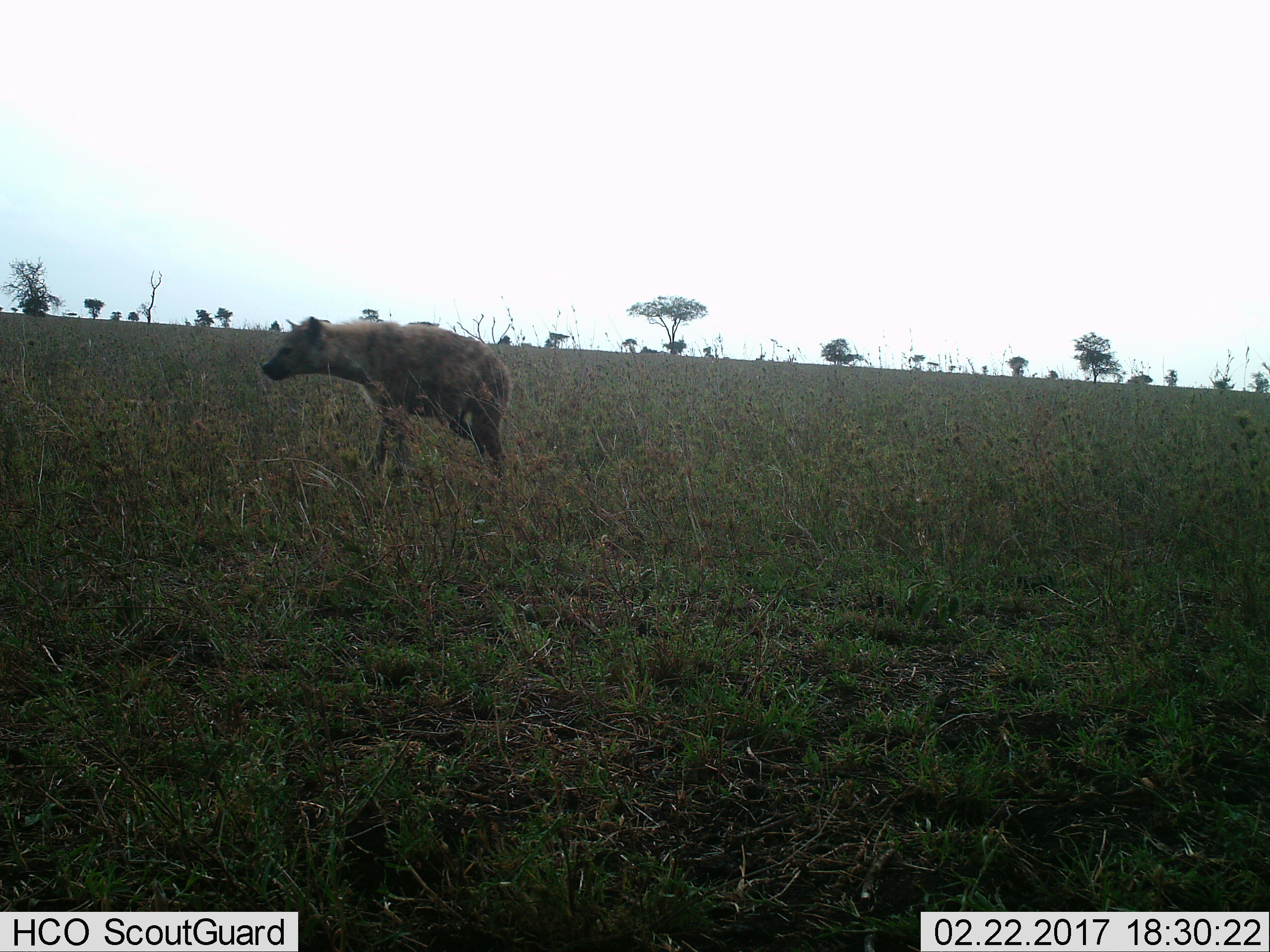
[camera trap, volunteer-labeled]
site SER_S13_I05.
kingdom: Animalia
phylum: Chordata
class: Mammalia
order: Carnivora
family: Hyaenidae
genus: Crocuta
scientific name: Crocuta crocuta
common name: spotted hyena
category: hyenaspotted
Hyenaspotted (spotted hyena) (Crocuta crocuta), count 1. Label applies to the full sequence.